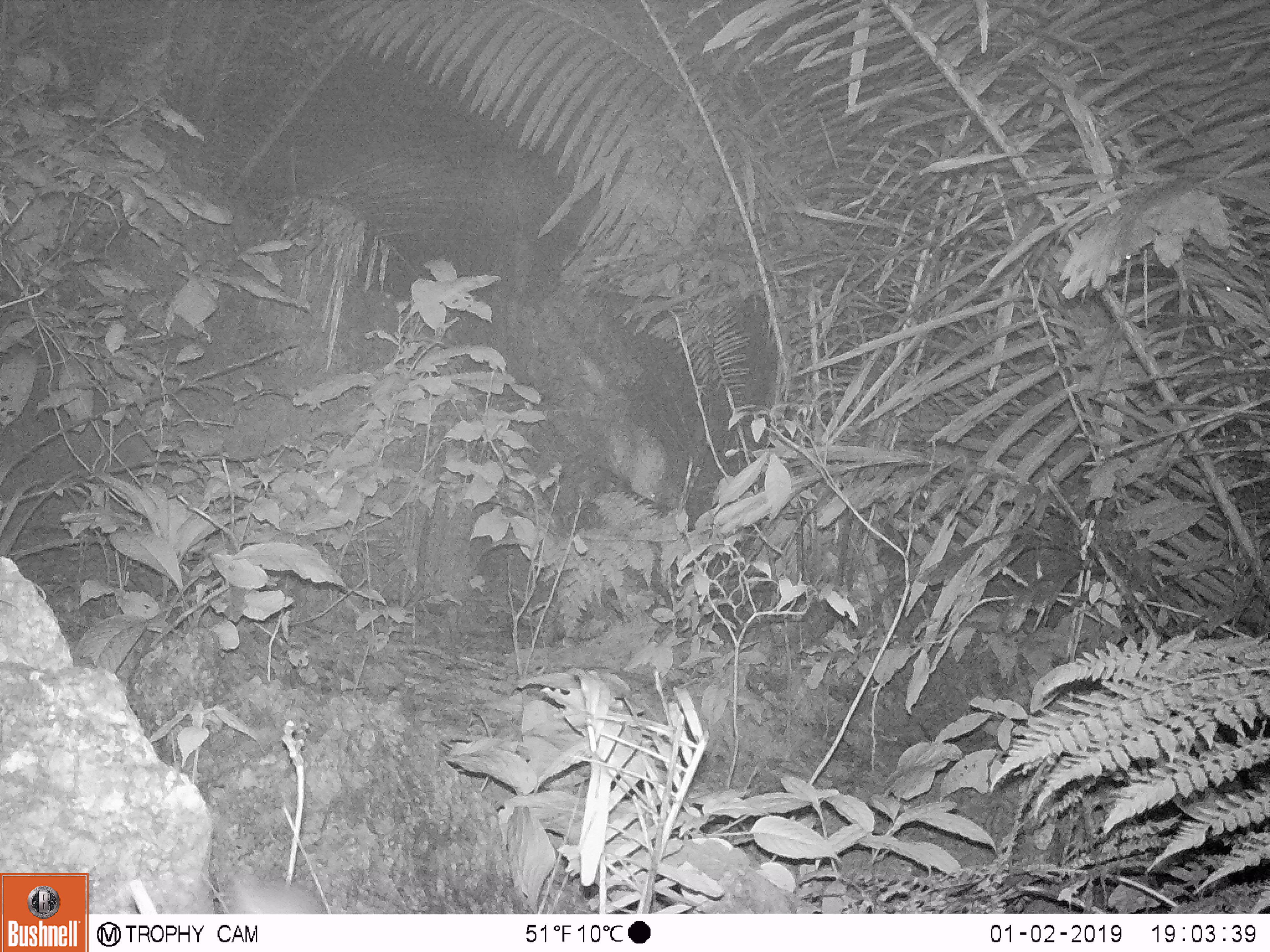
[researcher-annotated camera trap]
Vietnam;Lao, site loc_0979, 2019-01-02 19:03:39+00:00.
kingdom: Animalia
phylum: Chordata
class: Mammalia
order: Rodentia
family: Muridae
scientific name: Muridae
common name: old-world mice and rats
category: unidentified murid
Unidentified murid (old-world mice and rats) (Muridae). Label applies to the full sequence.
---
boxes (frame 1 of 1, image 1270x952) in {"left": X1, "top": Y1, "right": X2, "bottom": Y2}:
unidentified murid: {"left": 228, "top": 866, "right": 316, "bottom": 914}